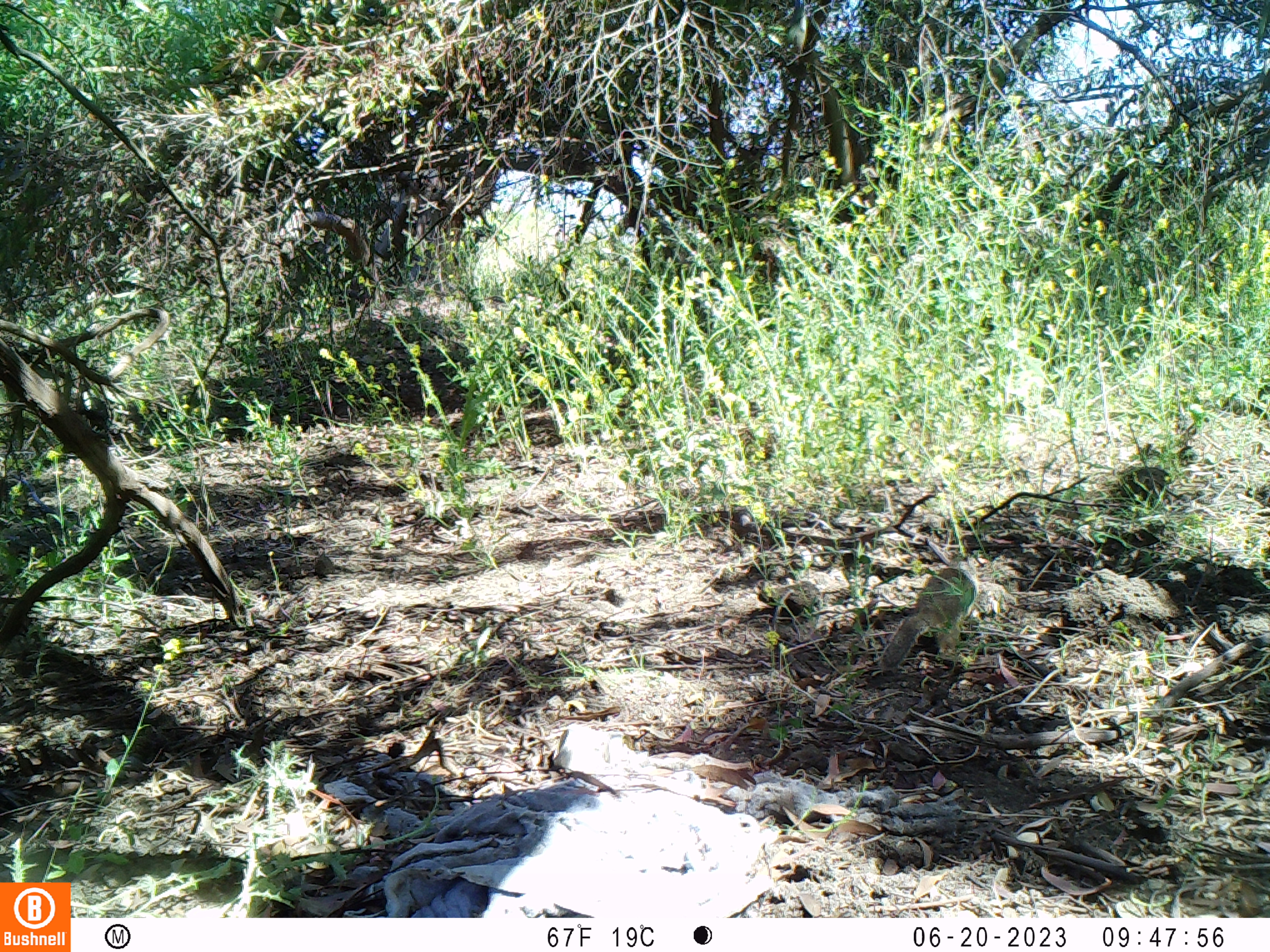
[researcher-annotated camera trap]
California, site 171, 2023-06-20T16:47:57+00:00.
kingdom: Animalia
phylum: Chordata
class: Mammalia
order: Rodentia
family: Sciuridae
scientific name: Sciuridae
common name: squirrel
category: unknown squirrel